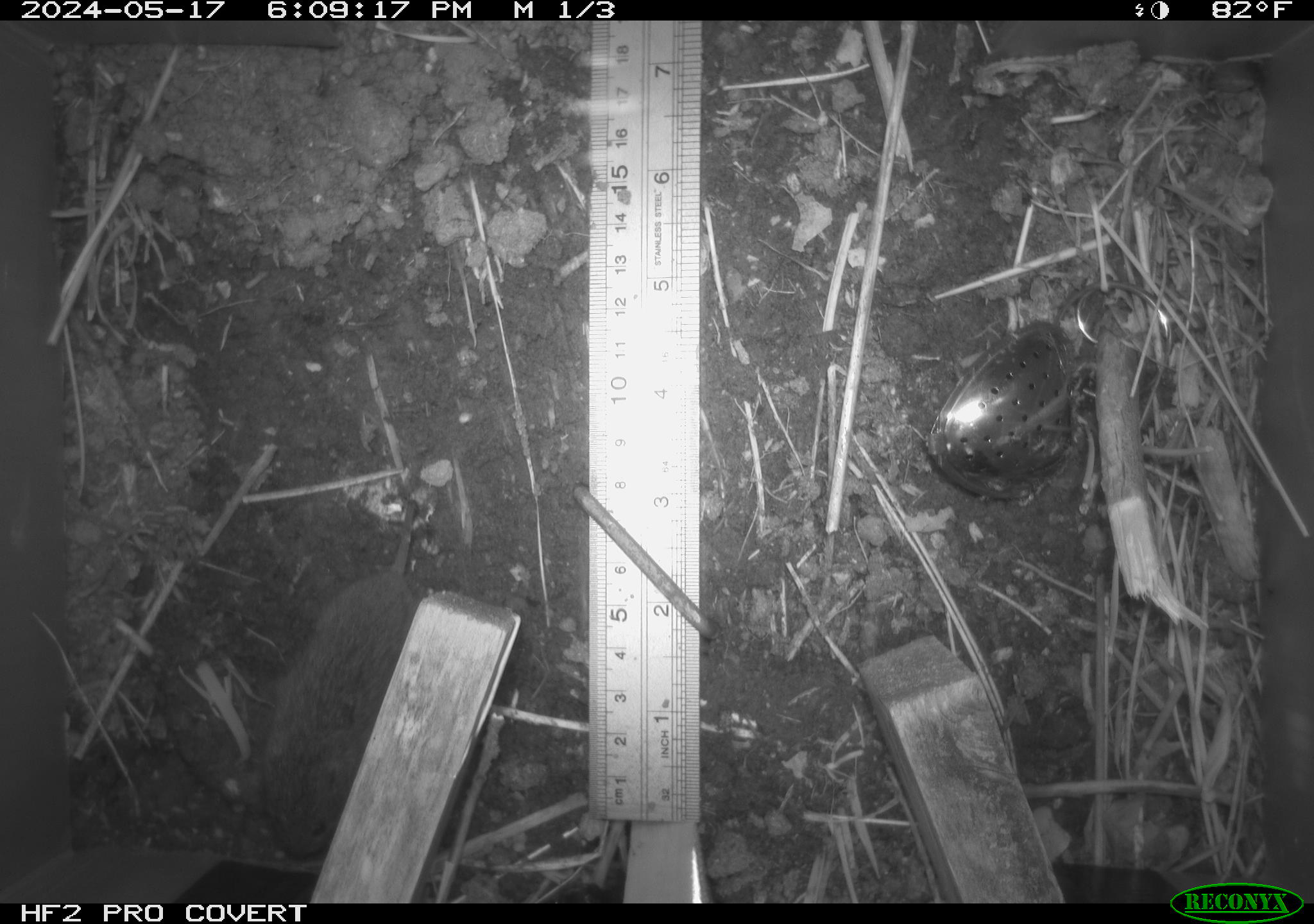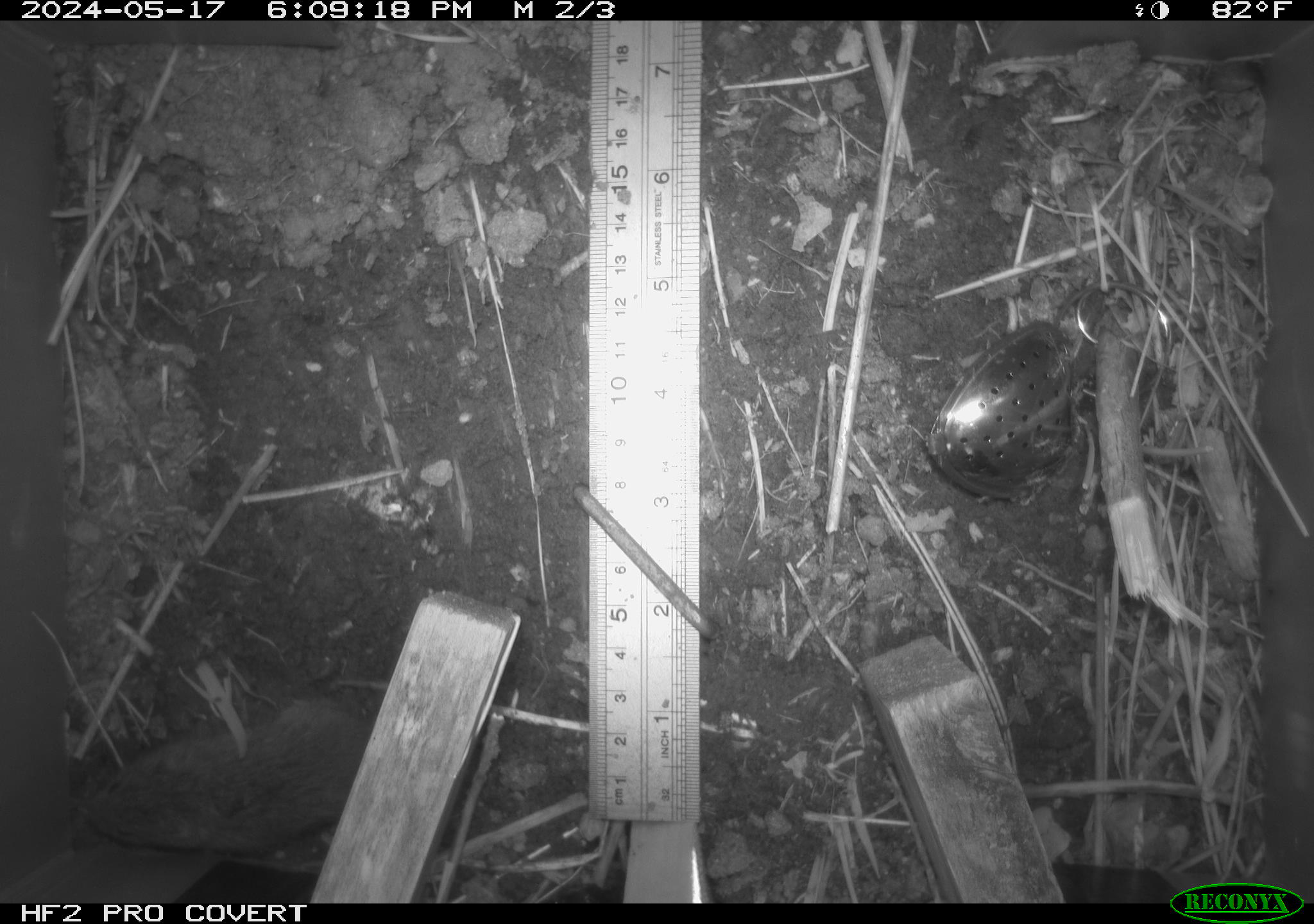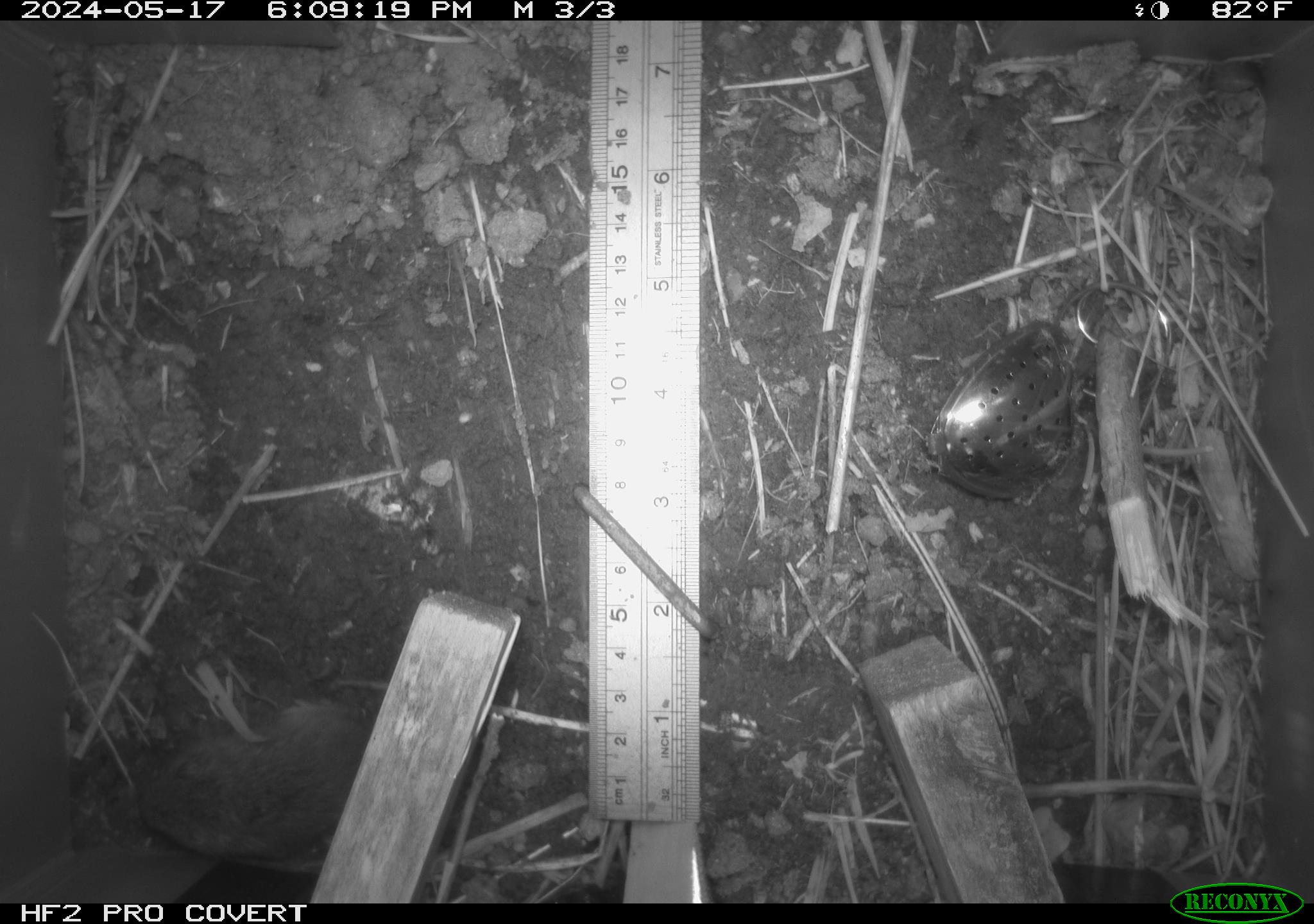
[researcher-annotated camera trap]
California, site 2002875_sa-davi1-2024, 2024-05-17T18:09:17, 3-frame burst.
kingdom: Animalia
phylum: Chordata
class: Mammalia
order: Rodentia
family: Cricetidae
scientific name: Arvicolinae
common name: voles, lemmings, and muskrats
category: arvicolinae subfamily